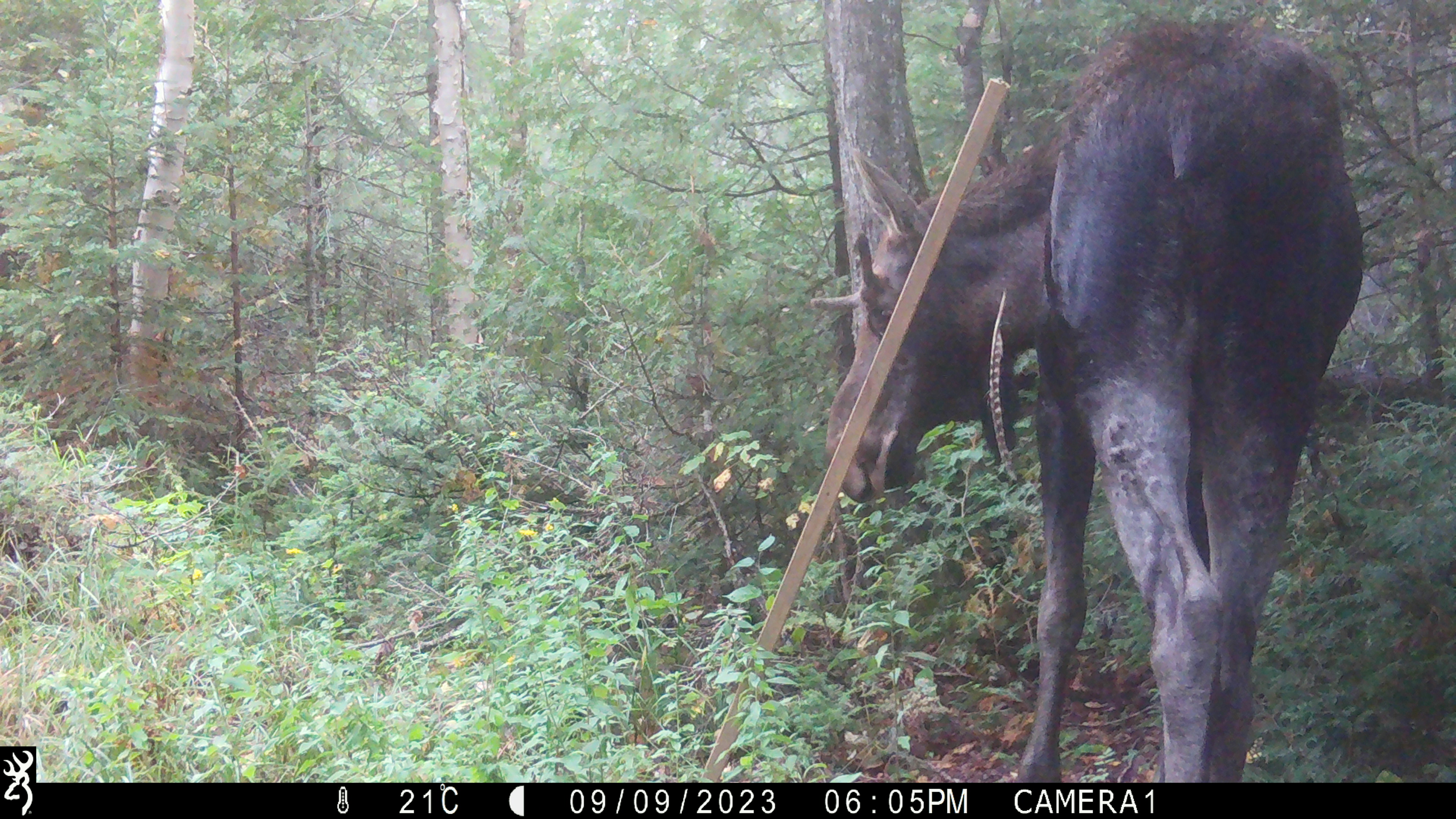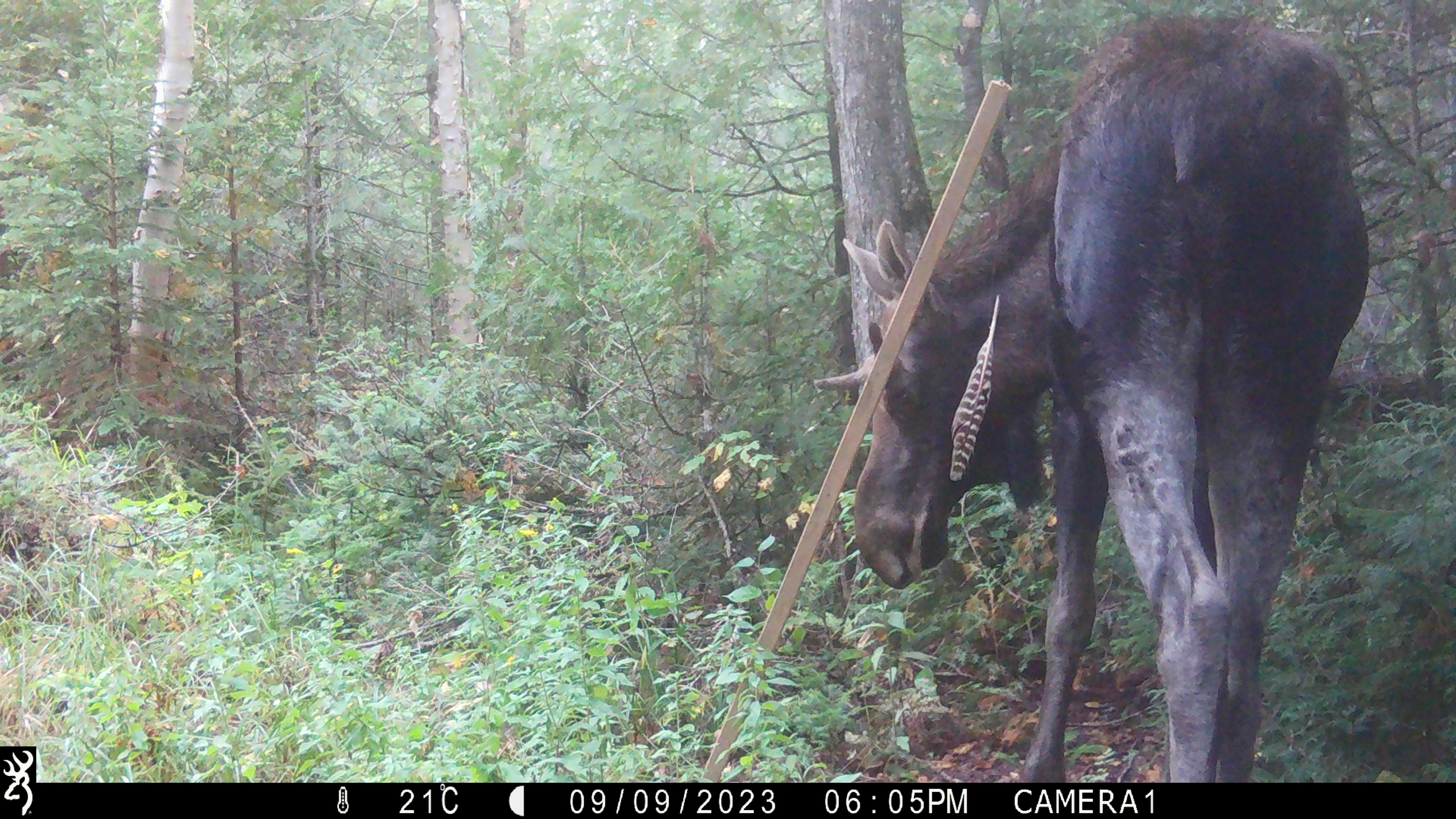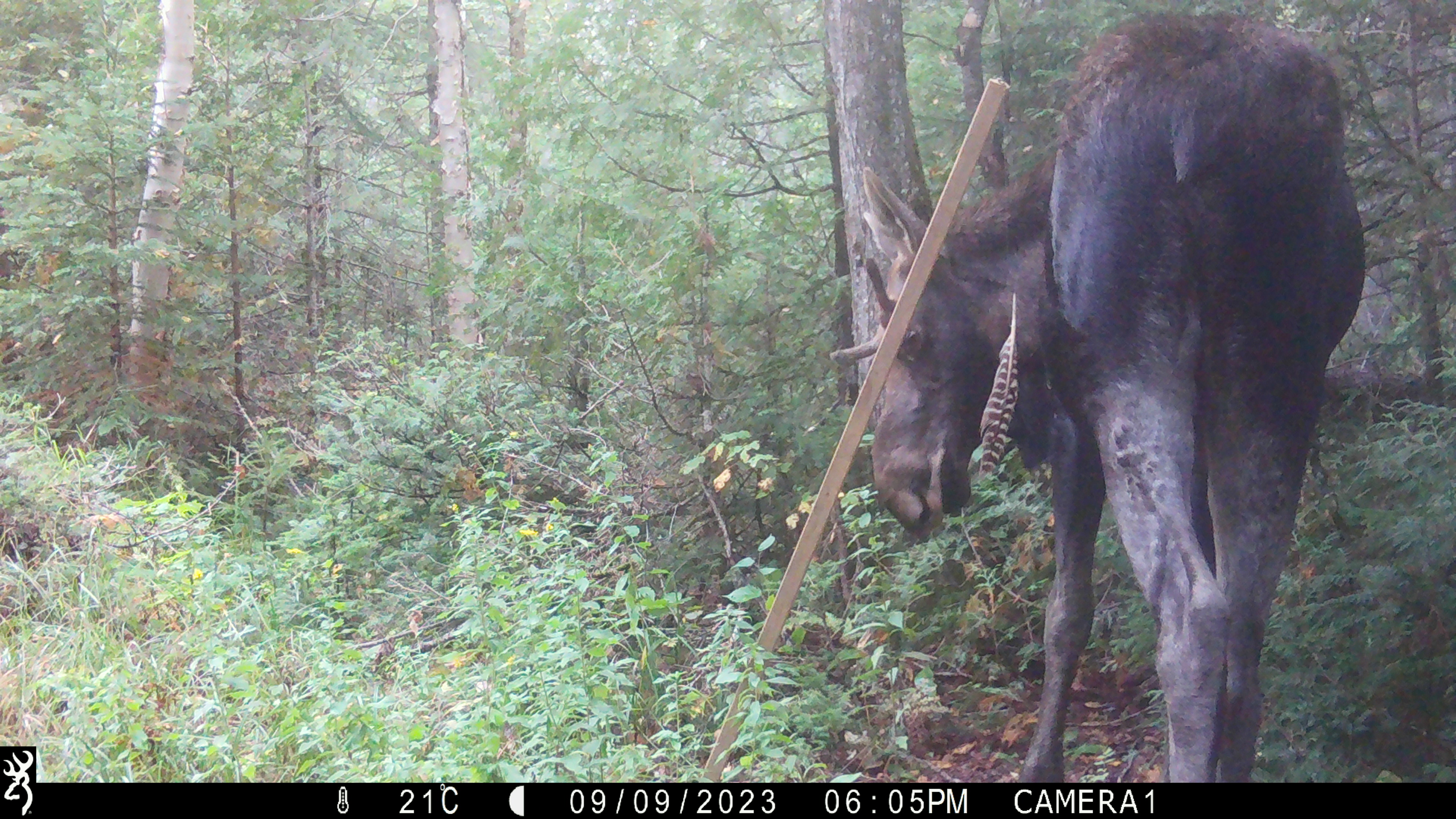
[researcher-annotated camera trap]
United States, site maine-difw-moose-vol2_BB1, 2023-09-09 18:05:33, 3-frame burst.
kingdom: Animalia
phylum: Chordata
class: Mammalia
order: Artiodactyla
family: Cervidae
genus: Alces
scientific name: Alces alces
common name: moose